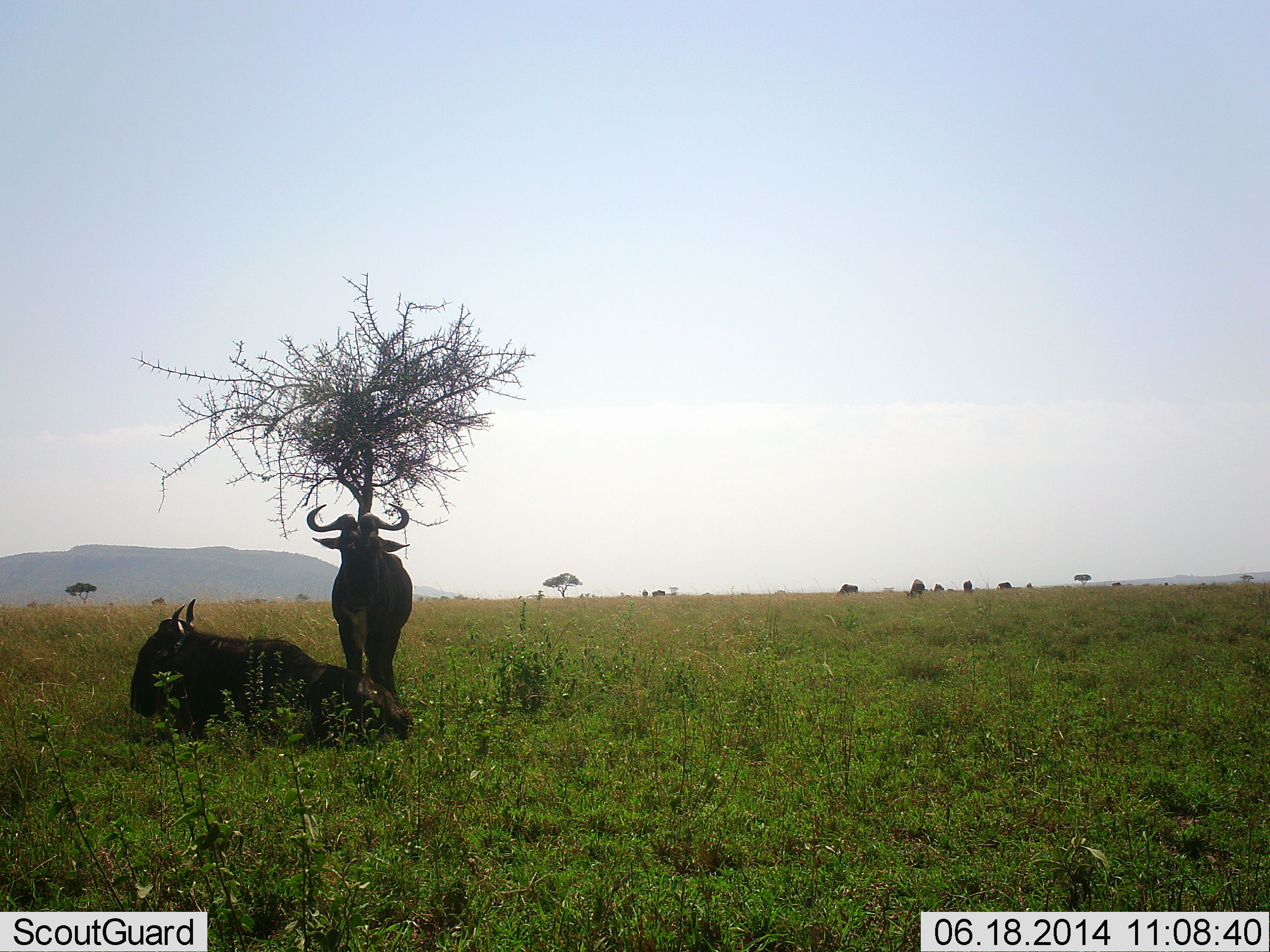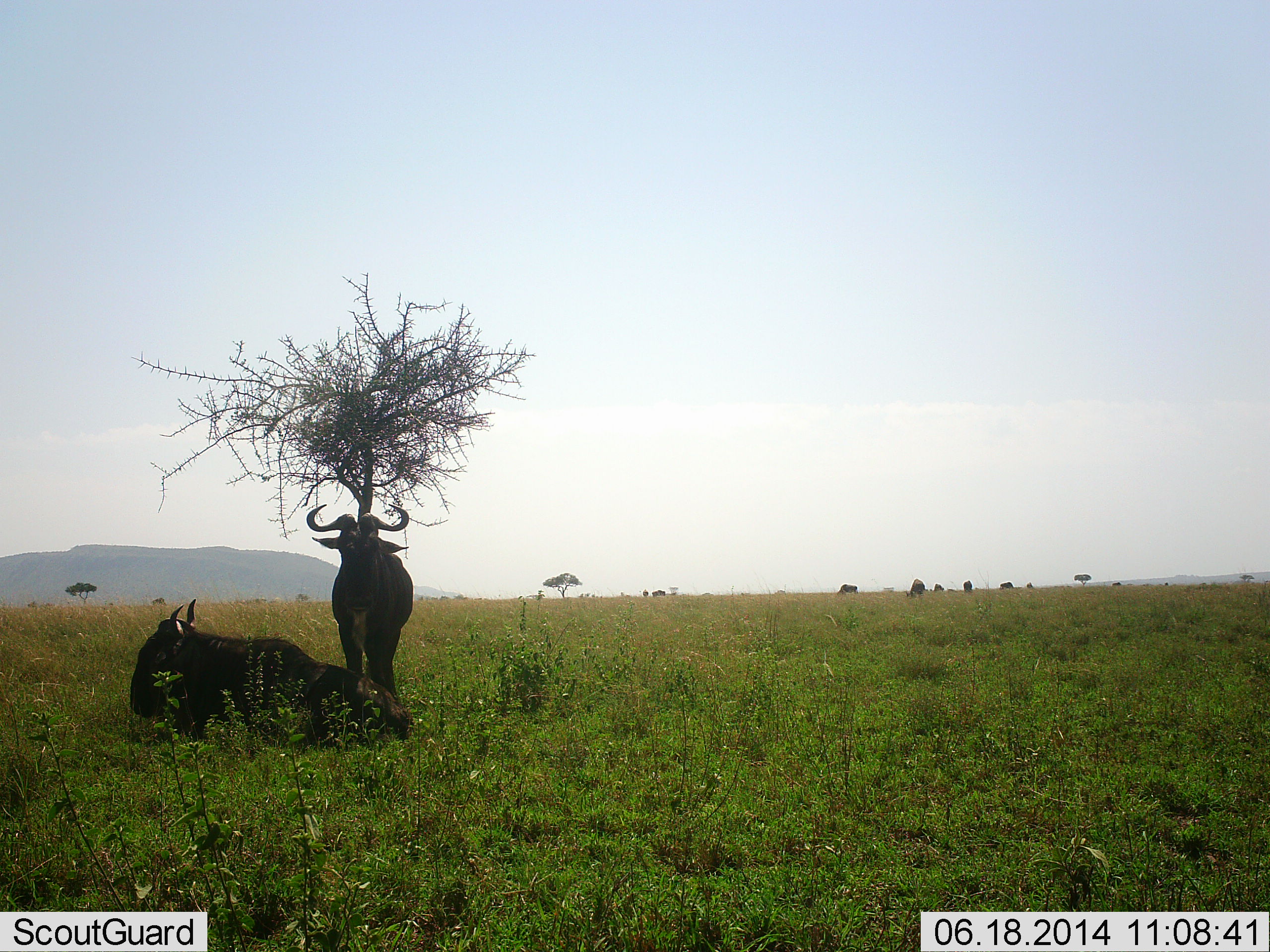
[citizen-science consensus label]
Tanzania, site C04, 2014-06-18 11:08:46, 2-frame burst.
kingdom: Animalia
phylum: Chordata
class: Mammalia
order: Artiodactyla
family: Bovidae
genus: Connochaetes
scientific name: Connochaetes taurinus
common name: blue wildebeest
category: wildebeest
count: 7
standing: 60%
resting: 100%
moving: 0%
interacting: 0%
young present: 0%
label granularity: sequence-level